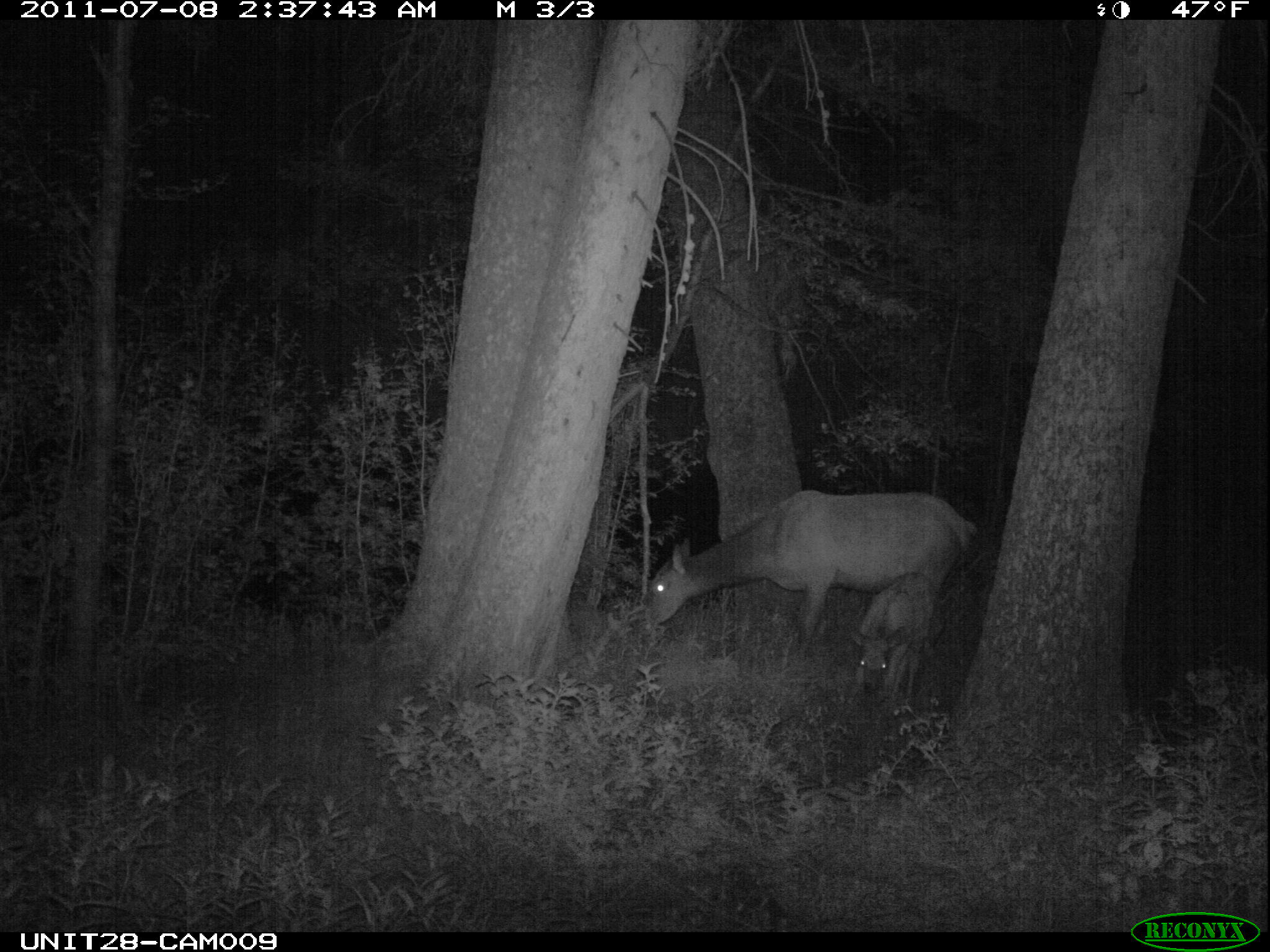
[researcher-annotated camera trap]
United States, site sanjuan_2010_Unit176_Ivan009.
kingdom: Animalia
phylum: Chordata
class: Mammalia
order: Artiodactyla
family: Cervidae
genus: Cervus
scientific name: Cervus elaphus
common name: red deer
Cervus elaphus (red deer).